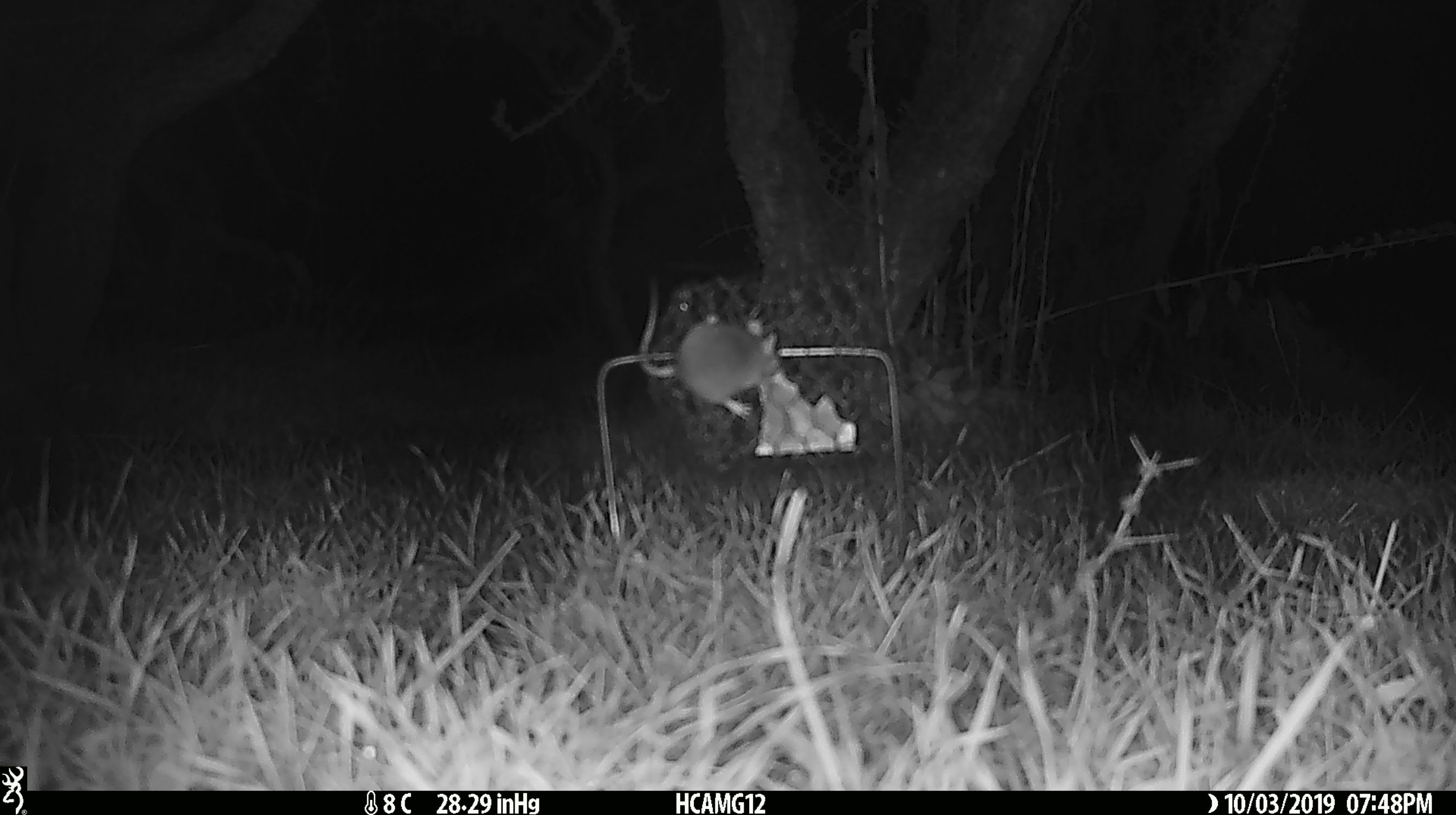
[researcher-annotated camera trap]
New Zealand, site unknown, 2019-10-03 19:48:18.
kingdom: Animalia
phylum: Chordata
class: Mammalia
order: Rodentia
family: Muridae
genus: Mus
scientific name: Mus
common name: mouse